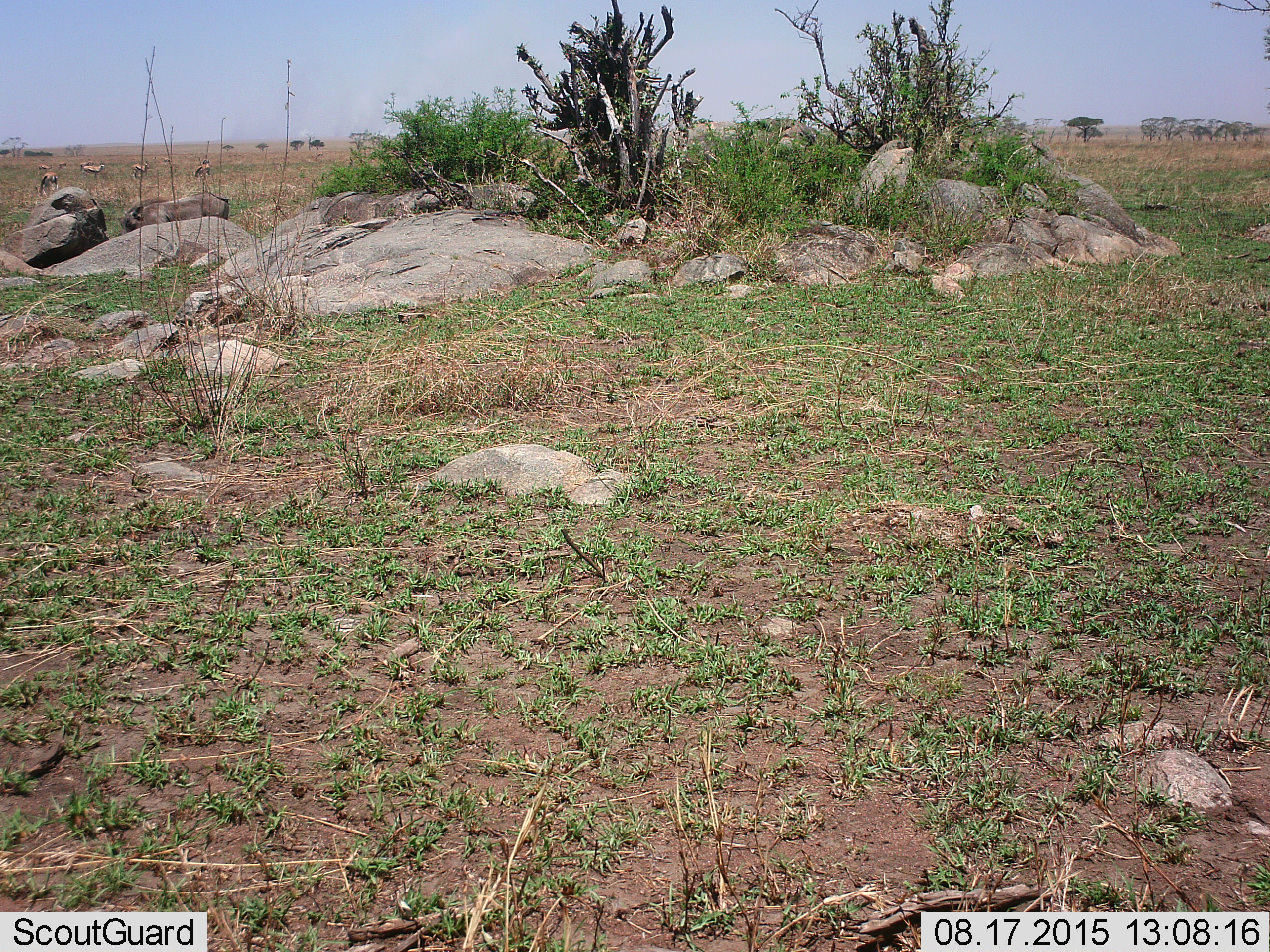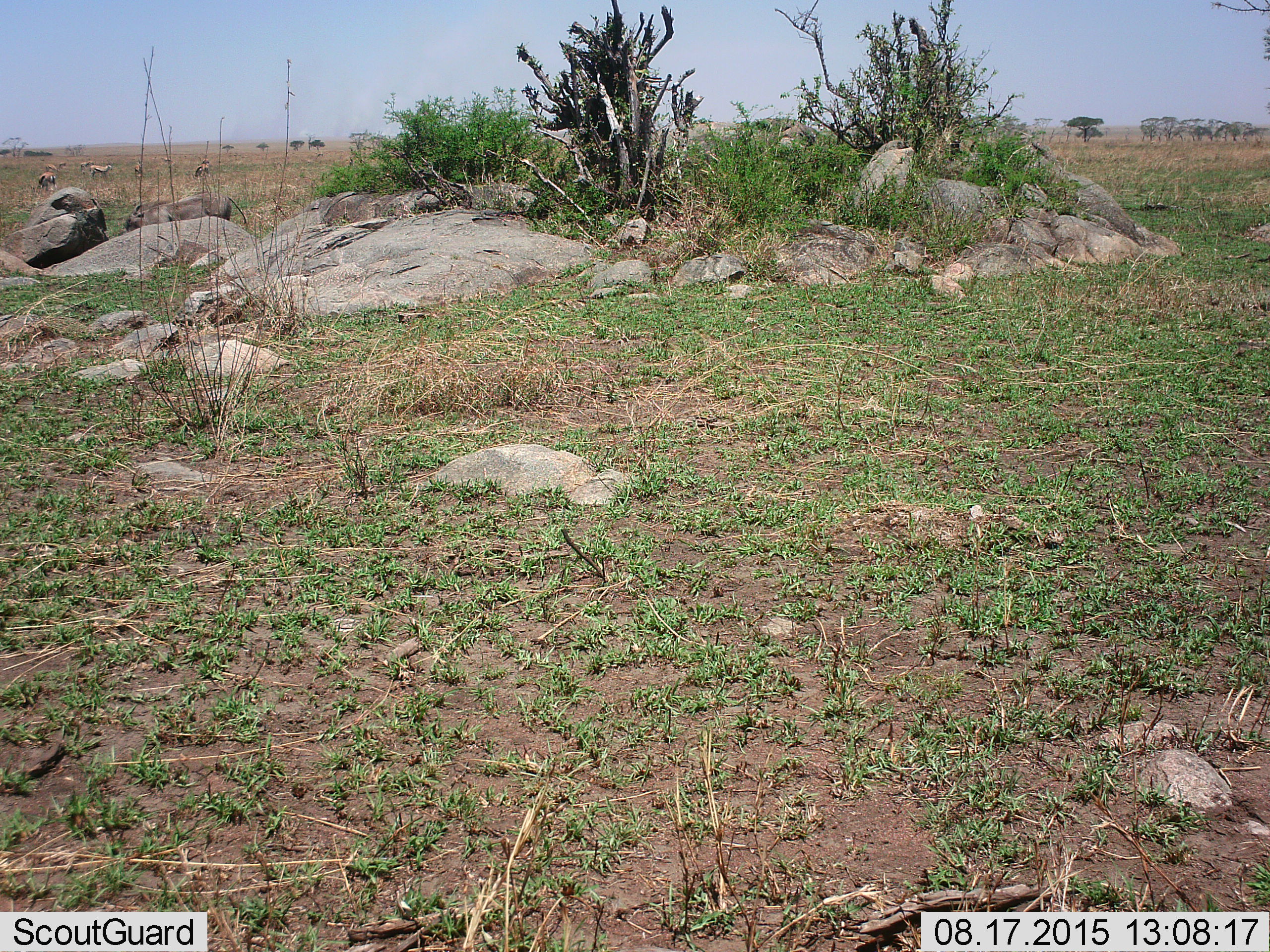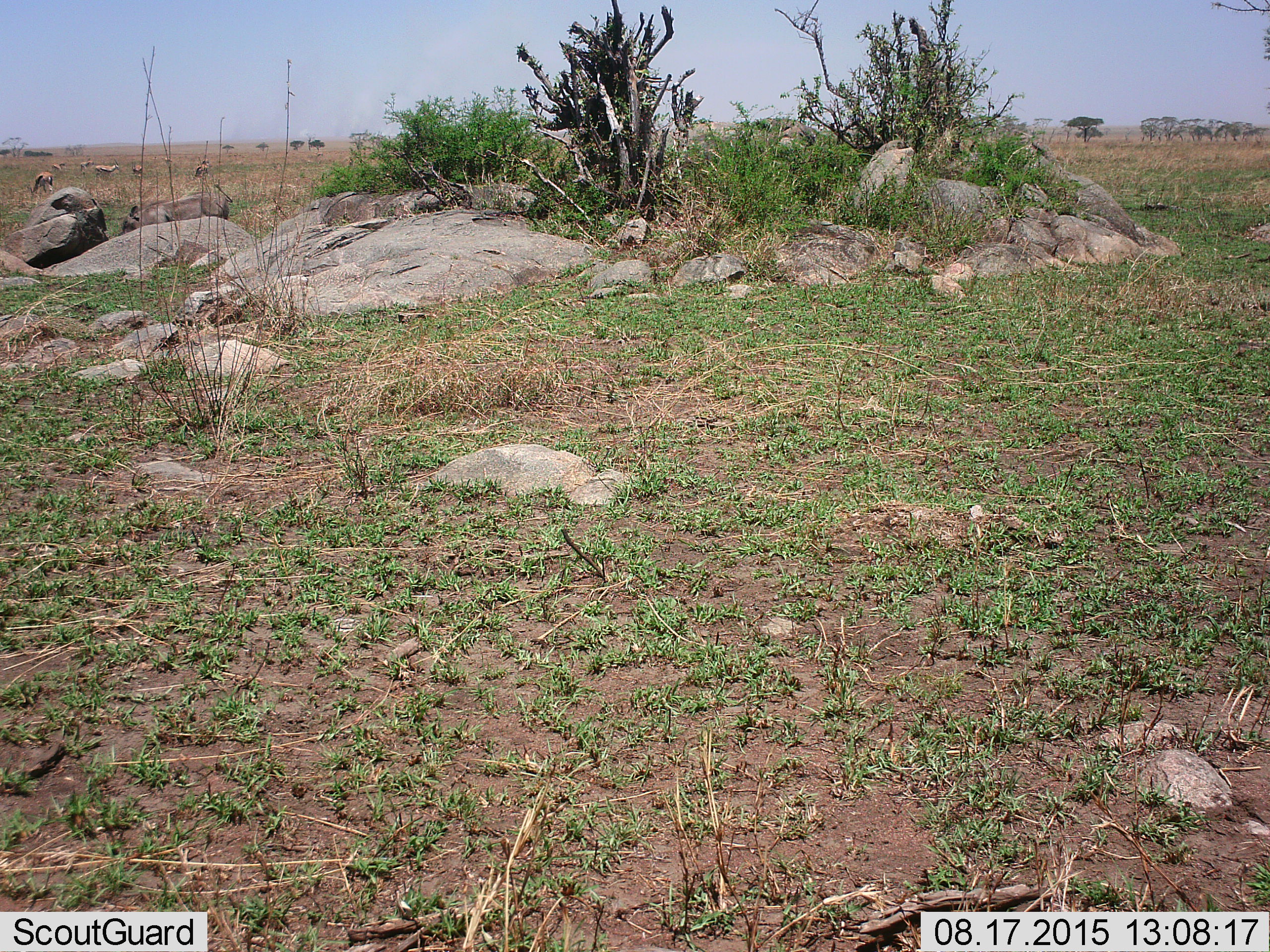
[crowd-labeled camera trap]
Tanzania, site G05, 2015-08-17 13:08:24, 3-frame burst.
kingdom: Animalia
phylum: Chordata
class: Mammalia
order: Artiodactyla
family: Bovidae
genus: Eudorcas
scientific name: Eudorcas thomsonii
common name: thomson's gazelle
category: gazellethomsons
Gazellethomsons (thomson's gazelle) (Eudorcas thomsonii), count 9. Behavior (volunteer vote fractions): standing 60%, resting 0%, moving 33%, interacting 0%. Young present (vote fraction): 0%. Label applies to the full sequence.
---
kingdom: Animalia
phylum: Chordata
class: Mammalia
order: Artiodactyla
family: Suidae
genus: Phacochoerus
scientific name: Phacochoerus africanus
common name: warthog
Warthog (Phacochoerus africanus), count 1. Behavior (volunteer vote fractions): standing 64%, resting 0%, moving 9%, interacting 0%. Young present (vote fraction): 0%. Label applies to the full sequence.